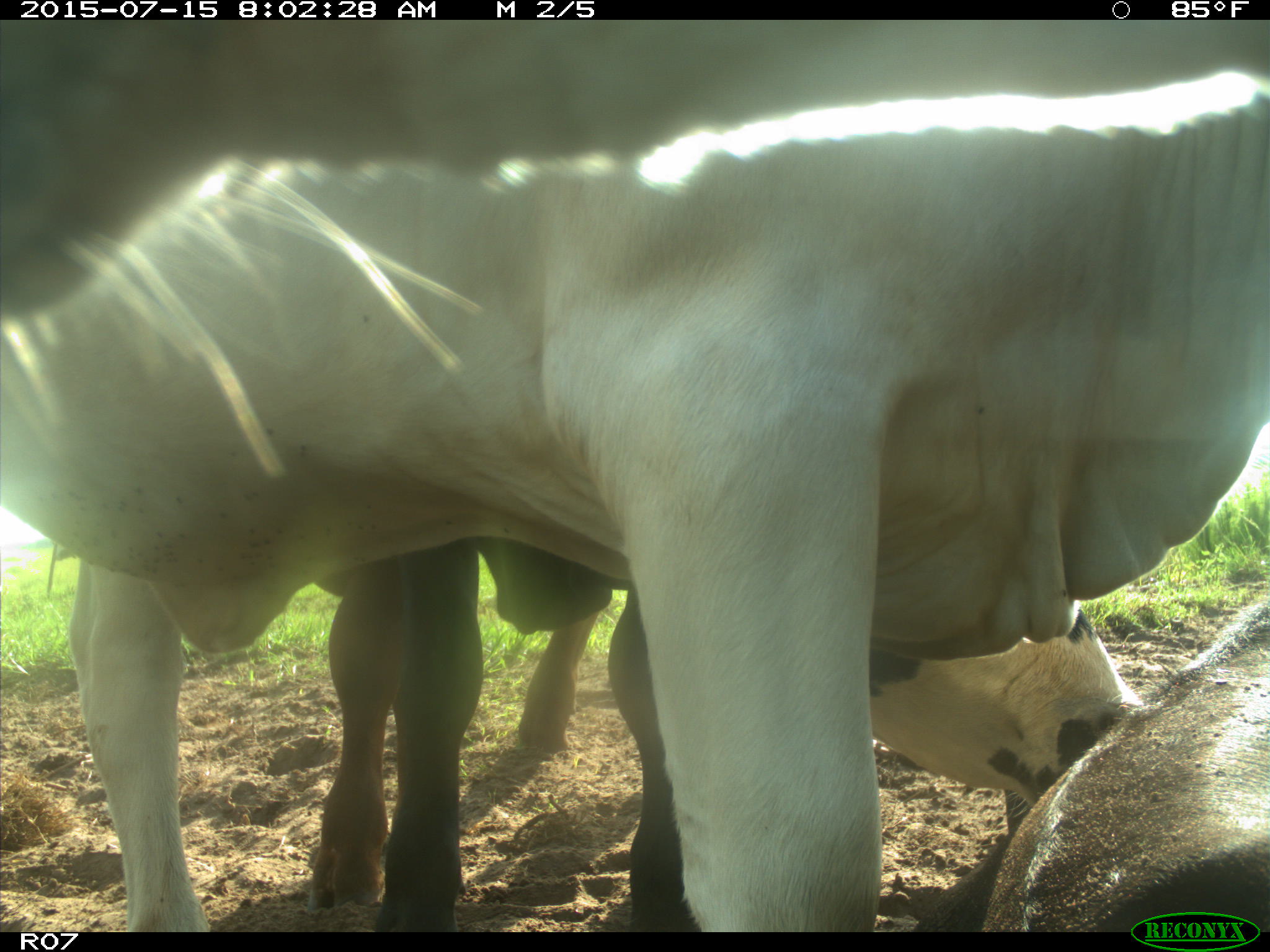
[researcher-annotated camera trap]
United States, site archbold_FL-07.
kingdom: Animalia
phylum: Chordata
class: Mammalia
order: Artiodactyla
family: Bovidae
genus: Bos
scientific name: Bos taurus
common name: domestic cow